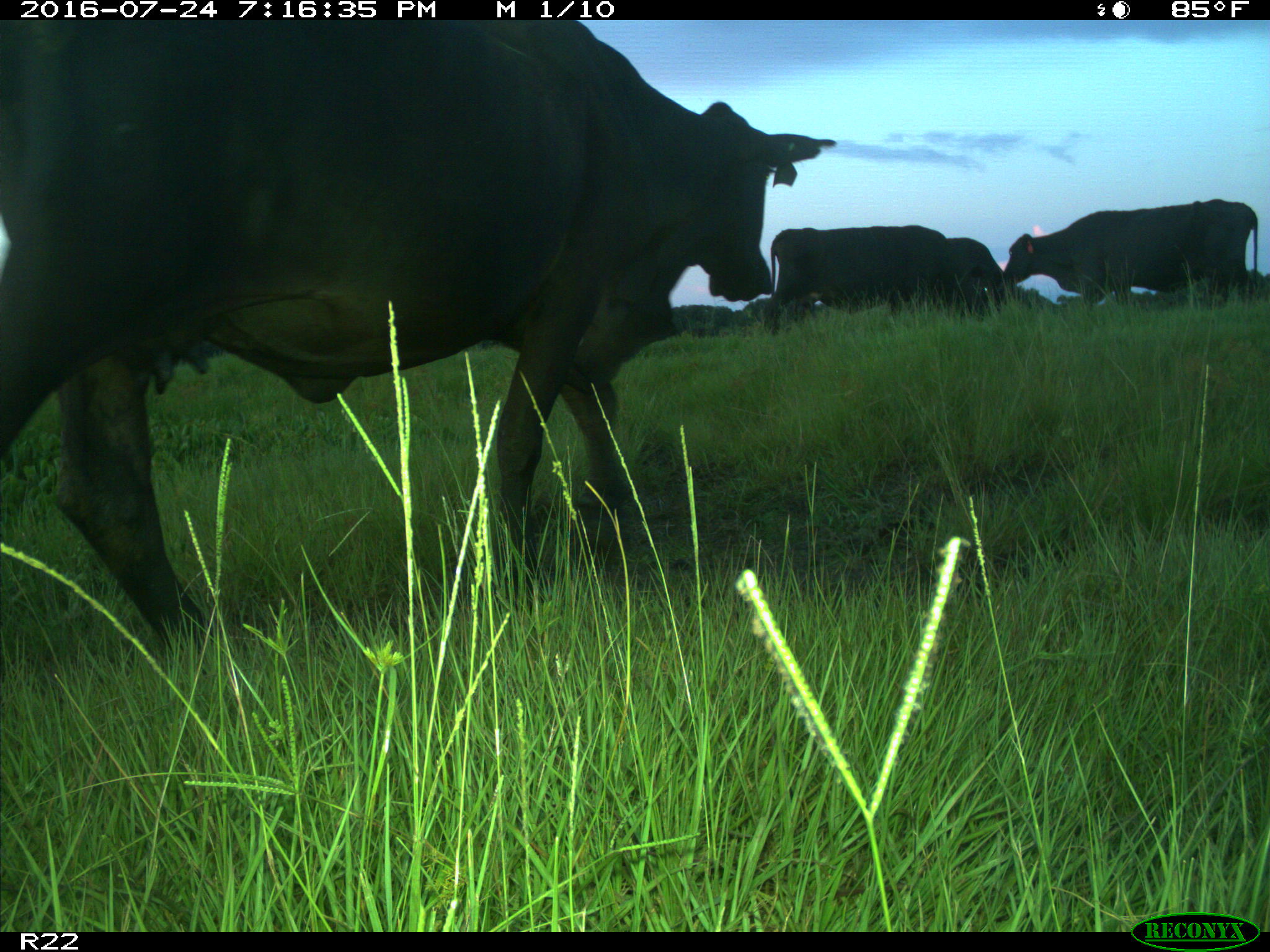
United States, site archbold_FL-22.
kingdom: Animalia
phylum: Chordata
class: Mammalia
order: Artiodactyla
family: Bovidae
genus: Bos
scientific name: Bos taurus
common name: domestic cow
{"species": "Bos taurus (domestic cow)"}